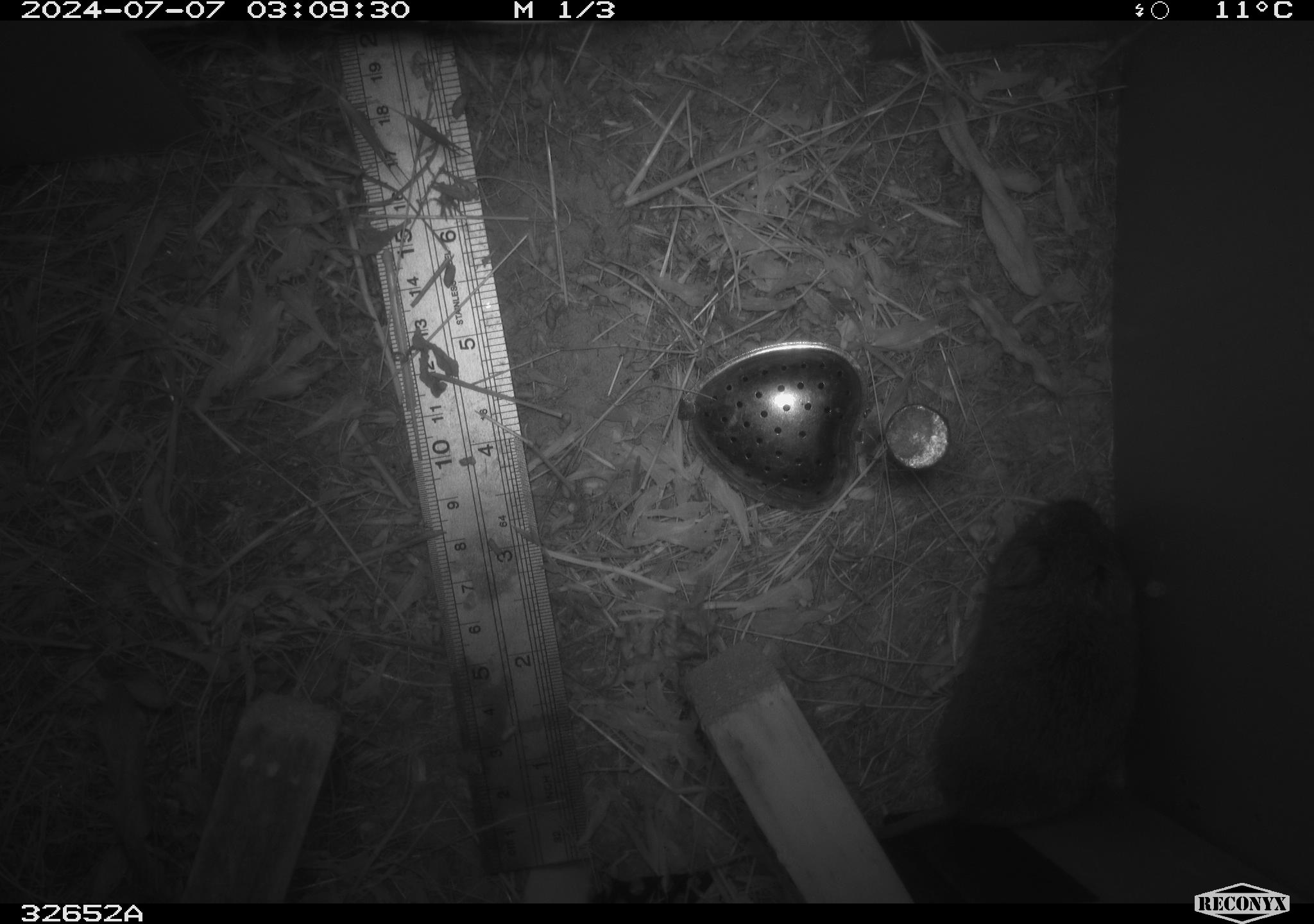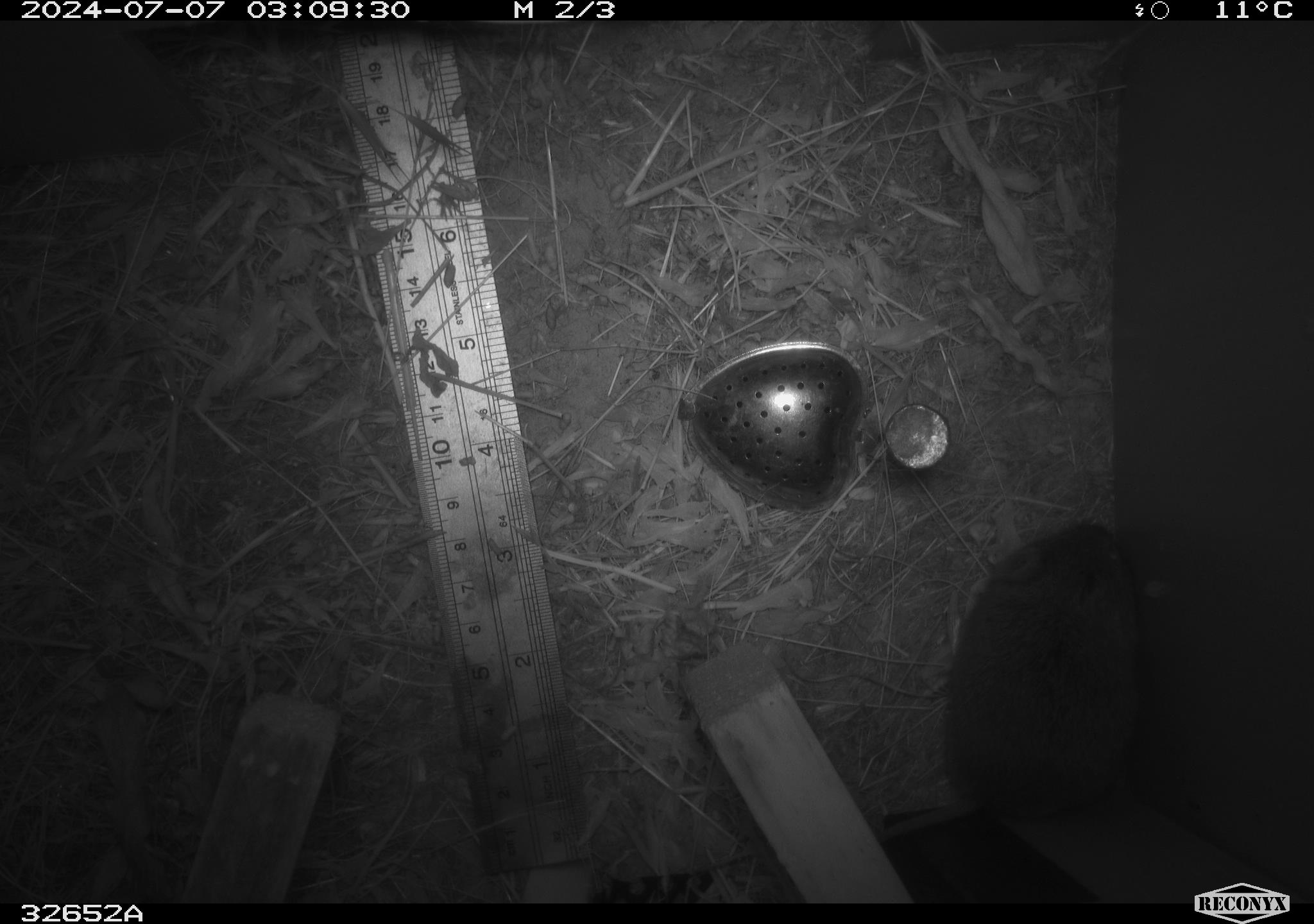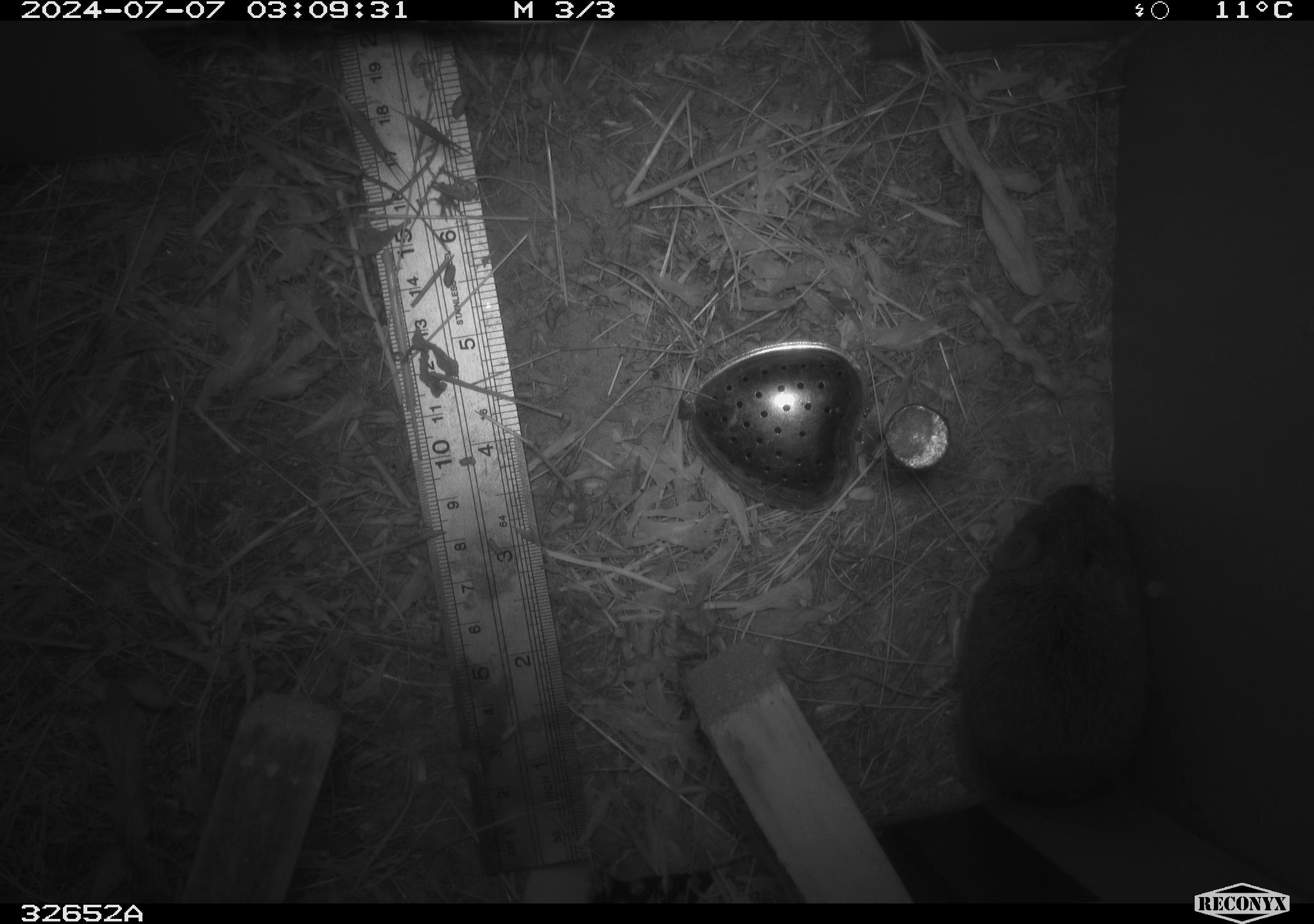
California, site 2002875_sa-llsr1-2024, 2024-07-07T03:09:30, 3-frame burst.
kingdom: Animalia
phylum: Chordata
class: Mammalia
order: Rodentia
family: Cricetidae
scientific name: Arvicolinae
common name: voles, lemmings, and muskrats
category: arvicolinae subfamily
Arvicolinae subfamily (voles, lemmings, and muskrats) (Arvicolinae).